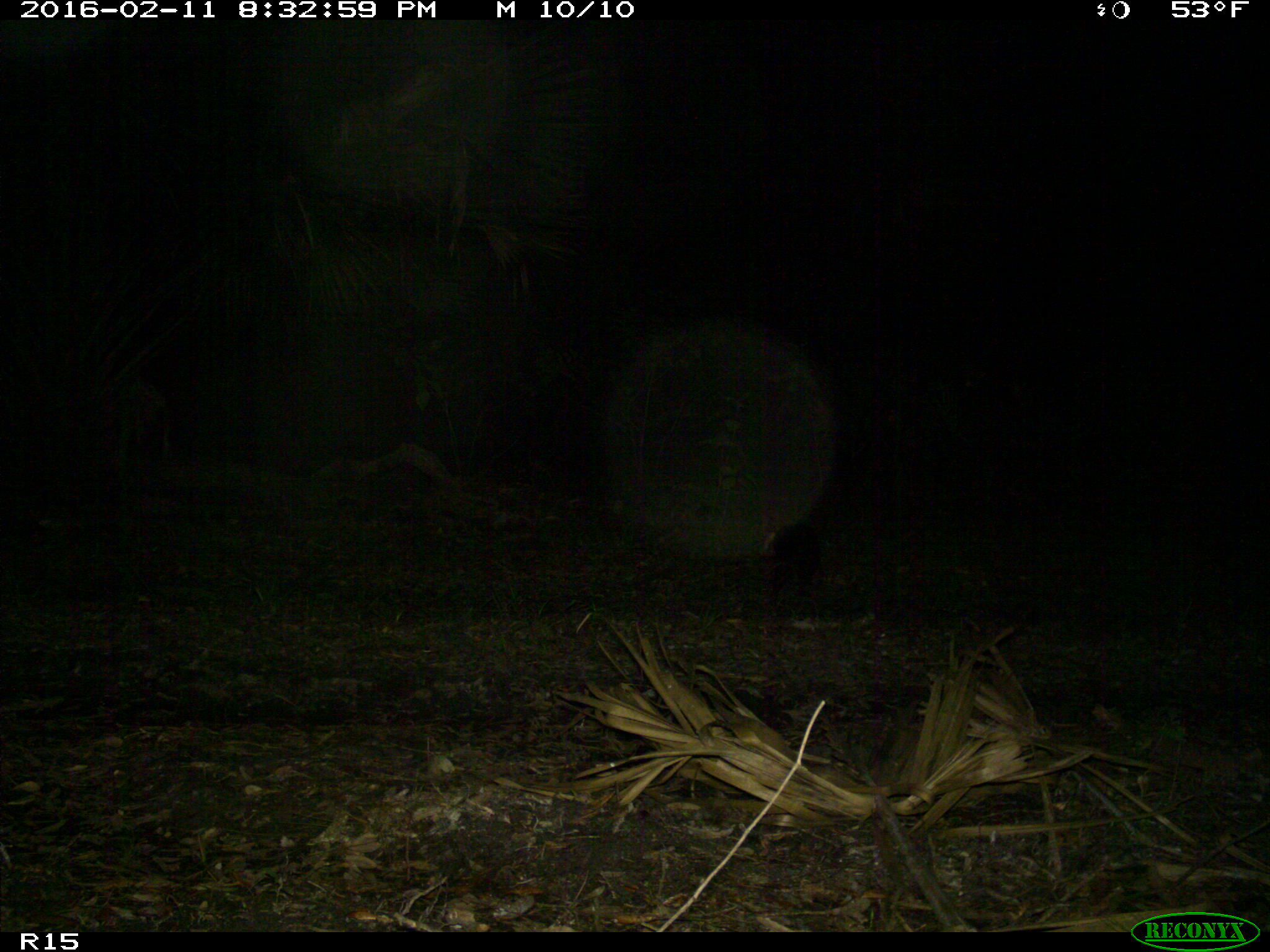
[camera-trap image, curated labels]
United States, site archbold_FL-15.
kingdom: Animalia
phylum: Chordata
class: Mammalia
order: Didelphimorphia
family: Didelphidae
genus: Didelphis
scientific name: Didelphis virginiana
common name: virginia opossum